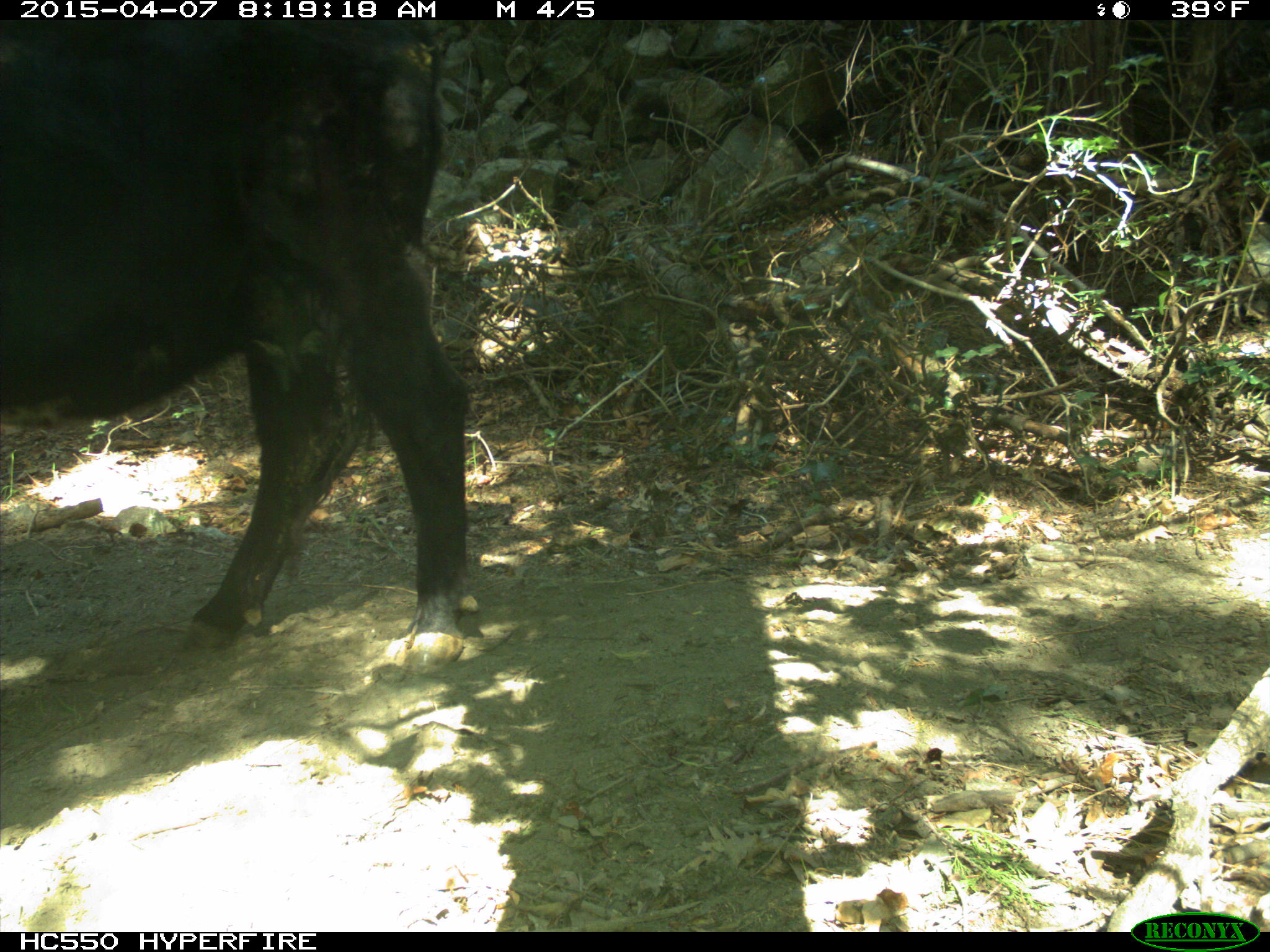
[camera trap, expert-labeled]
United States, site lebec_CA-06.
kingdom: Animalia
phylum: Chordata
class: Mammalia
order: Artiodactyla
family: Bovidae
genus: Bos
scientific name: Bos taurus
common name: domestic cow